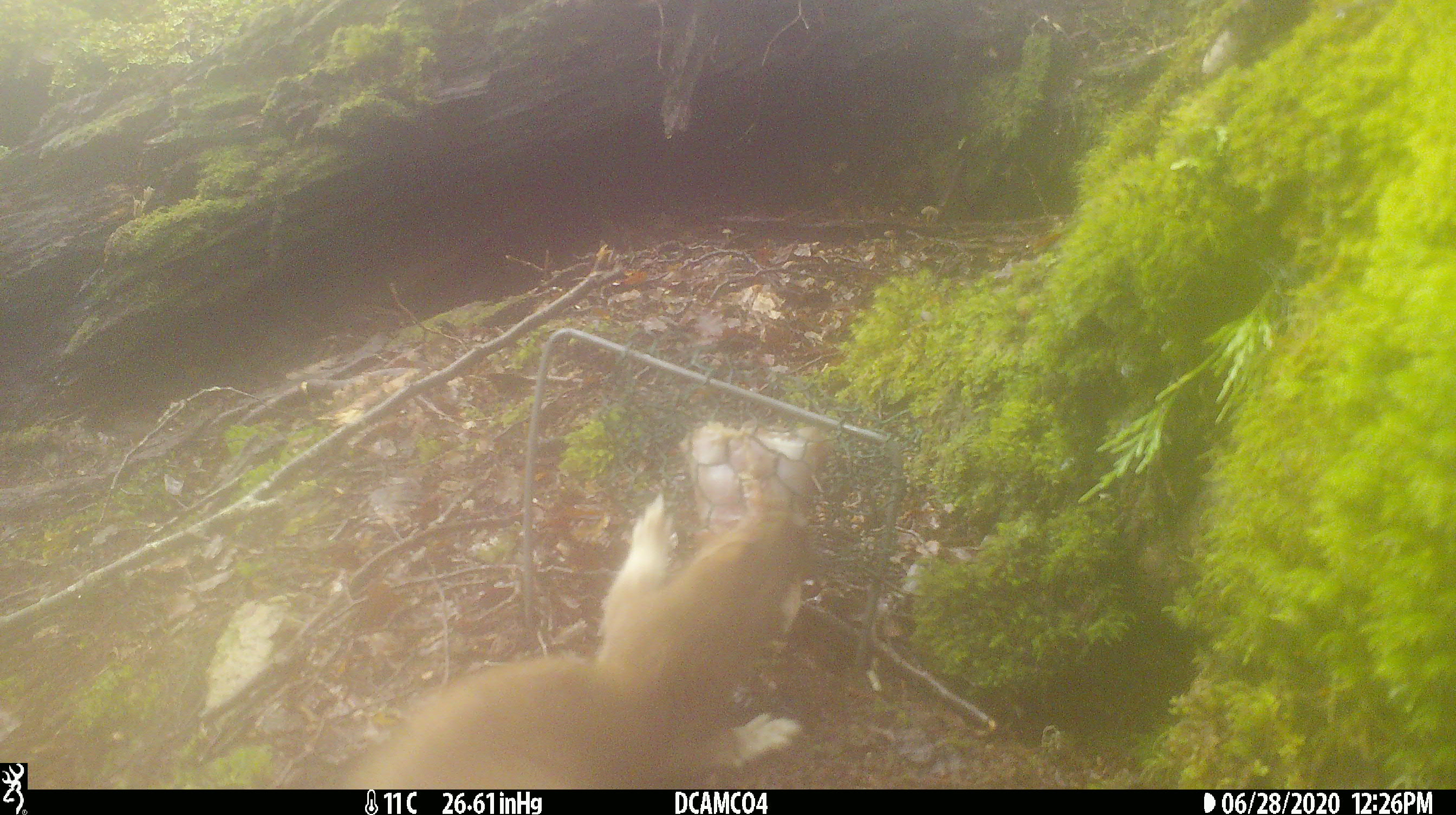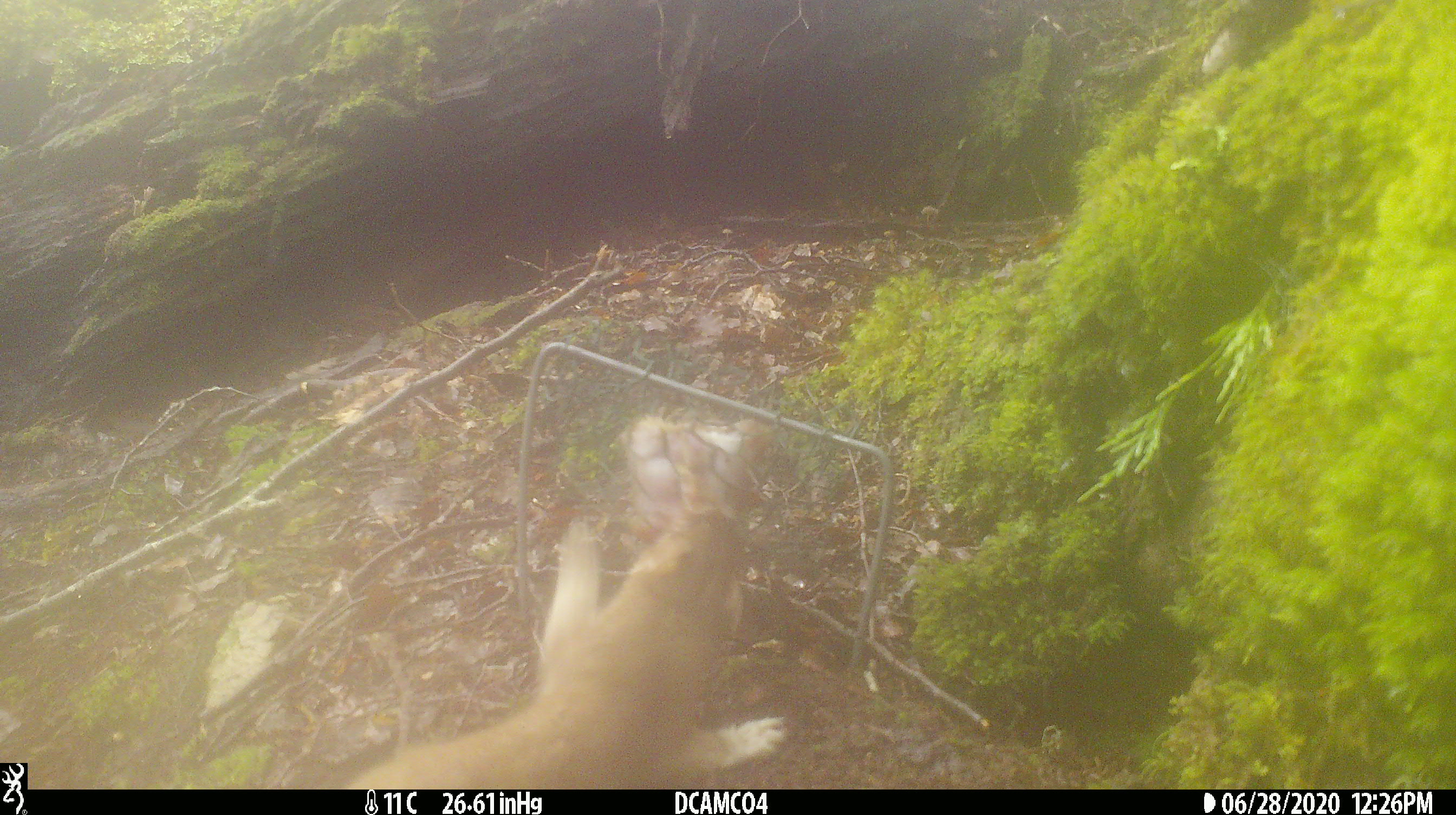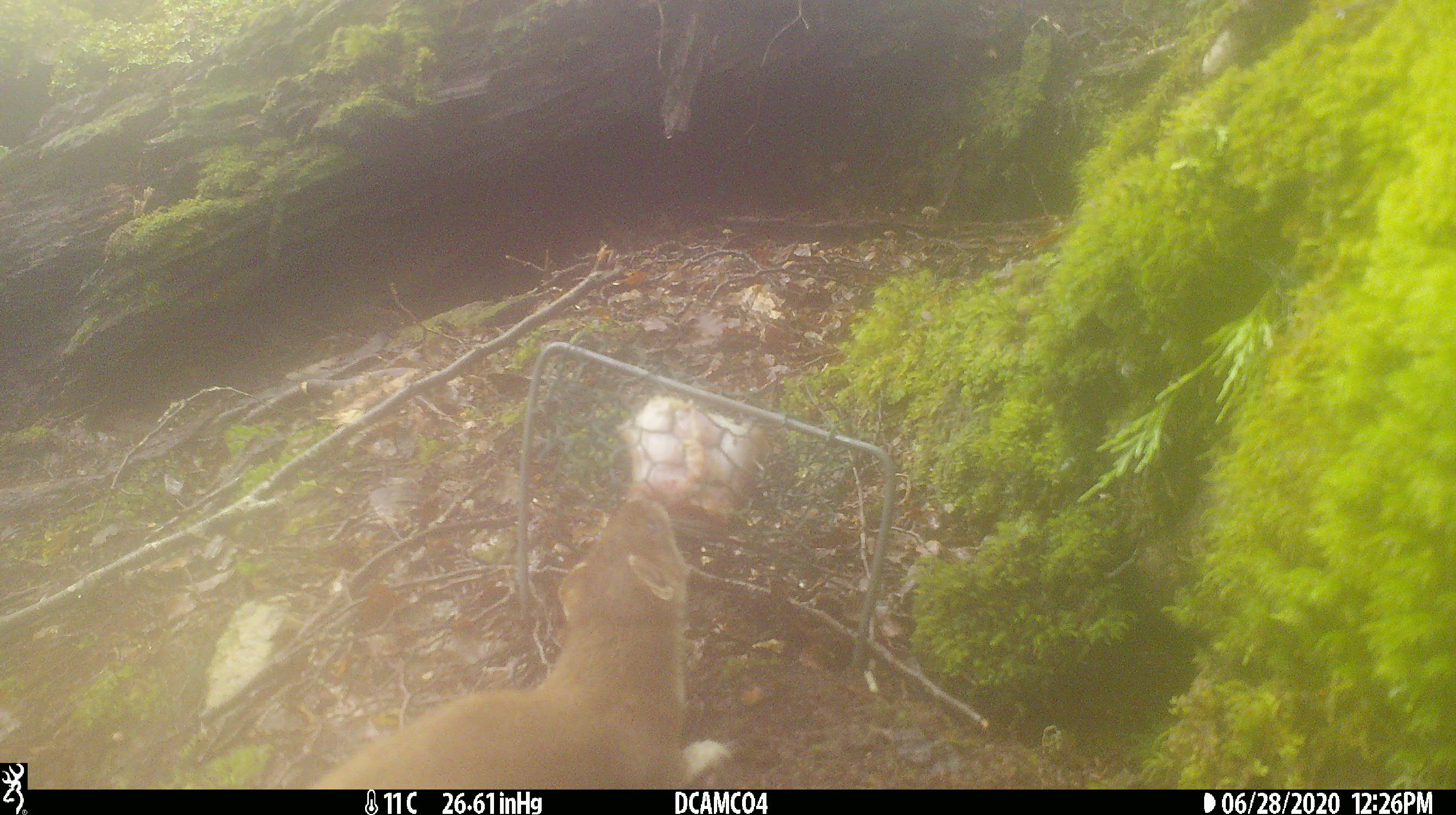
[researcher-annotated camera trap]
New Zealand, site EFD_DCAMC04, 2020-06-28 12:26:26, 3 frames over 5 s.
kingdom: Animalia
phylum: Chordata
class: Mammalia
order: Carnivora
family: Mustelidae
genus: Mustela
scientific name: Mustela erminea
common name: stoat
Stoat (Mustela erminea).